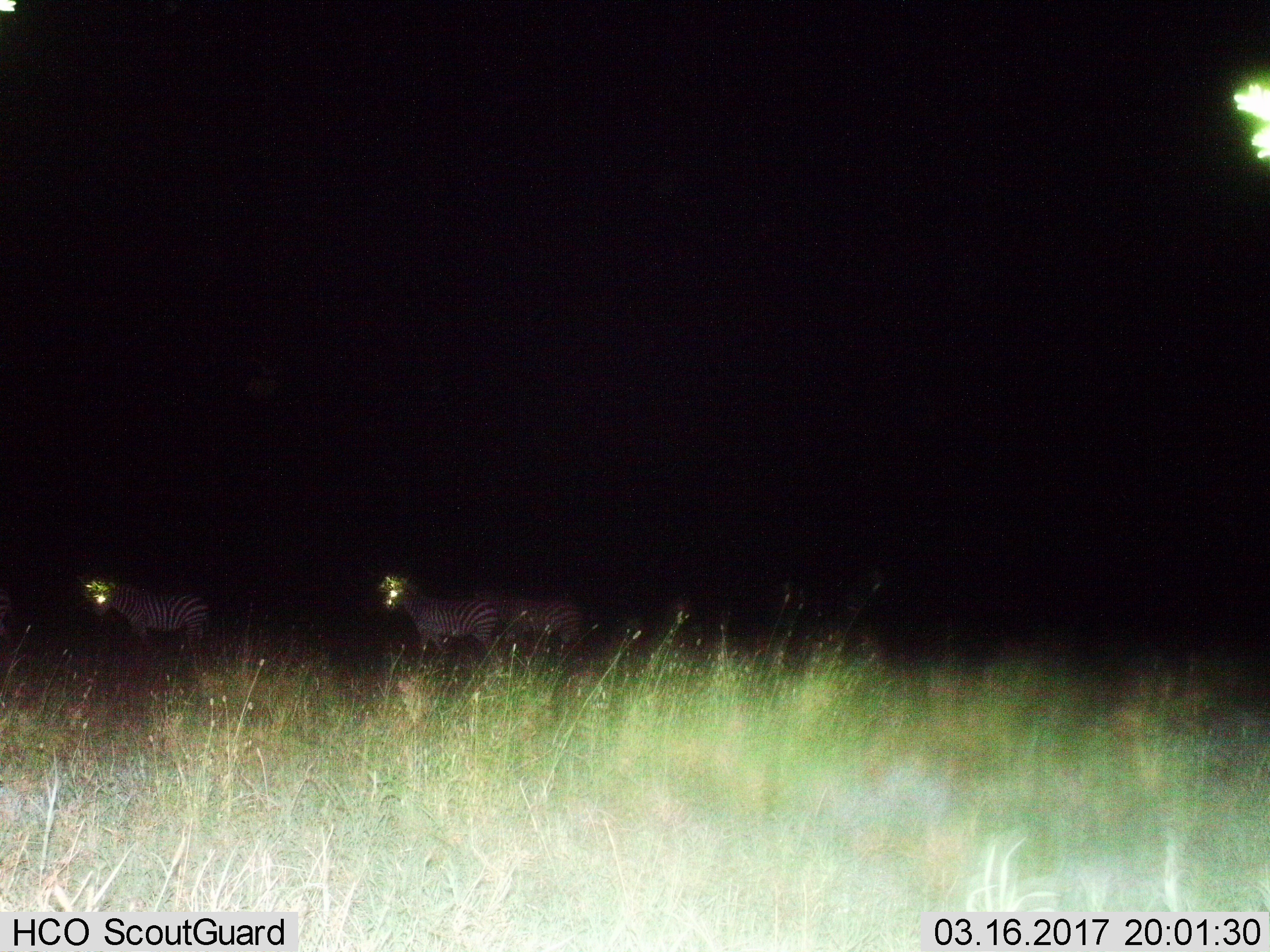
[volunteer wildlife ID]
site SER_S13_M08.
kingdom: Animalia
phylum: Chordata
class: Mammalia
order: Perissodactyla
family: Equidae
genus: Equus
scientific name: Equus quagga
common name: plains zebra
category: zebraplains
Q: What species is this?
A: Zebraplains (plains zebra) (Equus quagga).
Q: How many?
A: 3.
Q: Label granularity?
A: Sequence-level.